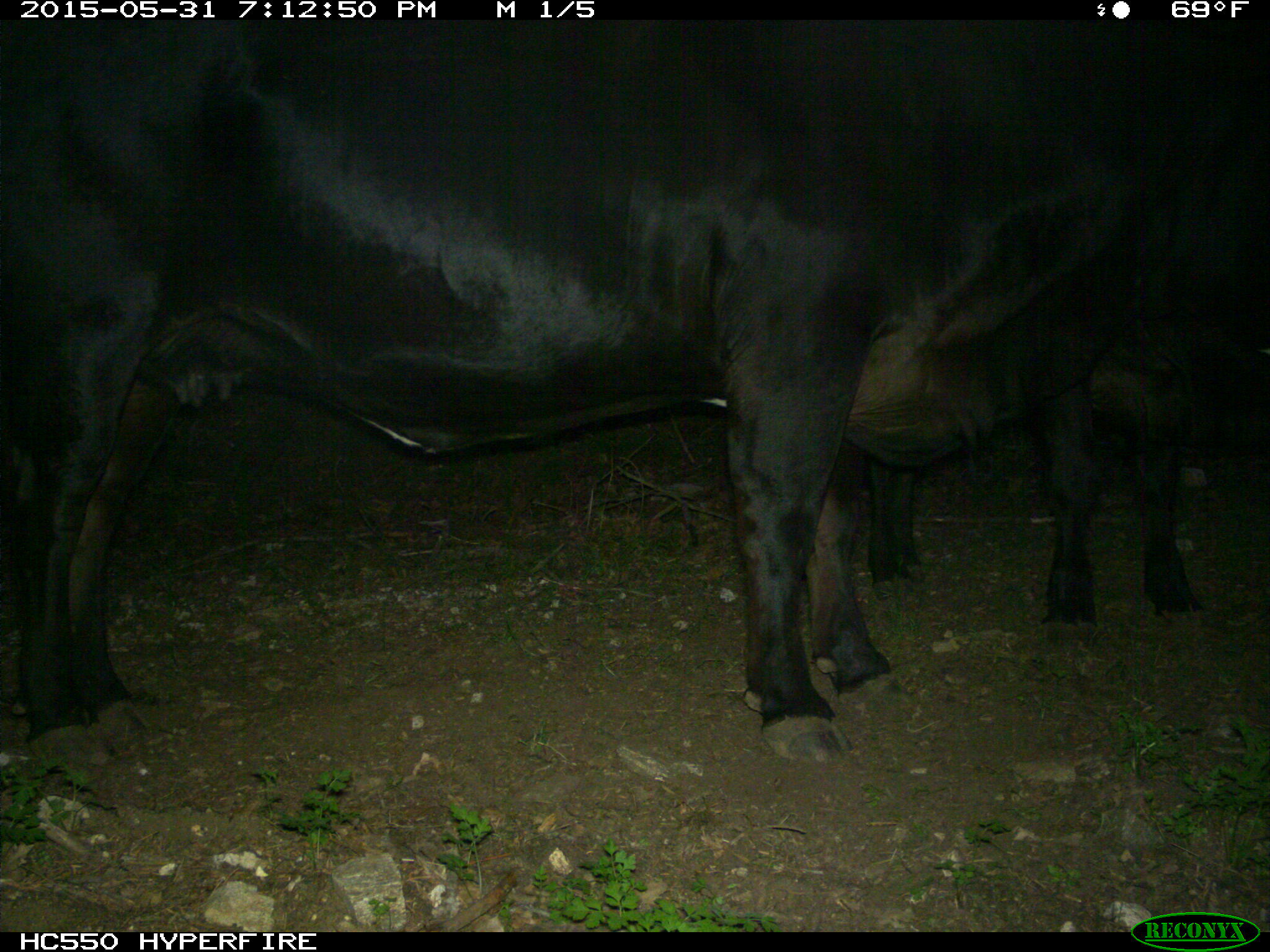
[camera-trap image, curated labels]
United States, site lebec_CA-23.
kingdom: Animalia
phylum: Chordata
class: Mammalia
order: Artiodactyla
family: Bovidae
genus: Bos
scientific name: Bos taurus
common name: domestic cow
Bos taurus (domestic cow).